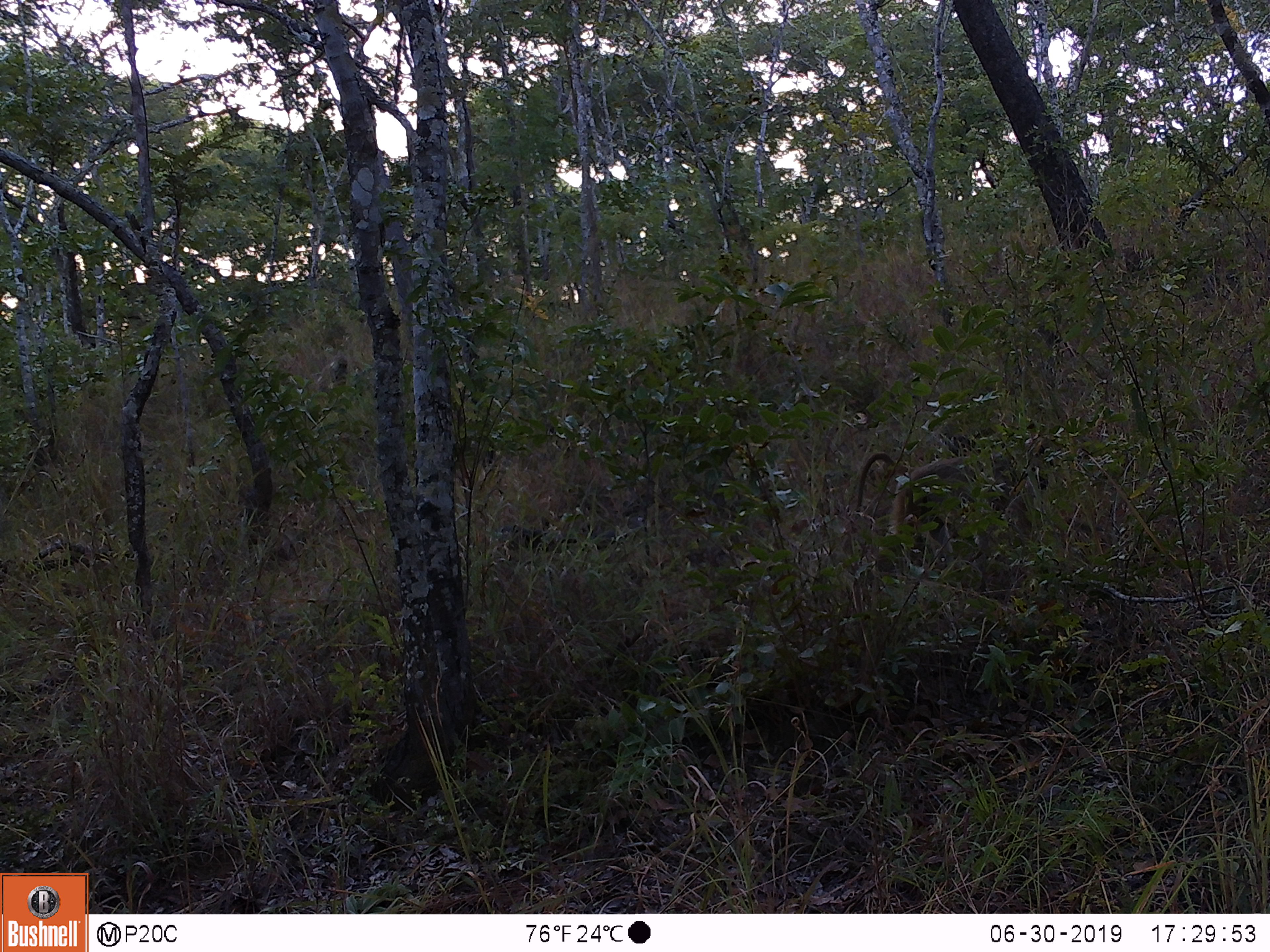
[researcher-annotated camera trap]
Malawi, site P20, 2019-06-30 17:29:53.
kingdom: Animalia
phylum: Chordata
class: Mammalia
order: Primates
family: Cercopithecidae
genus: Papio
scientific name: Papio cynocephalus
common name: yellow baboon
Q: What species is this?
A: Yellow baboon (Papio cynocephalus).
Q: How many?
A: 2.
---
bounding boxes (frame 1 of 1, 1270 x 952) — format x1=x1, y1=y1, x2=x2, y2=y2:
yellow baboon: x1=854, y1=425, x2=1056, y2=554; x1=309, y1=350, x2=354, y2=409